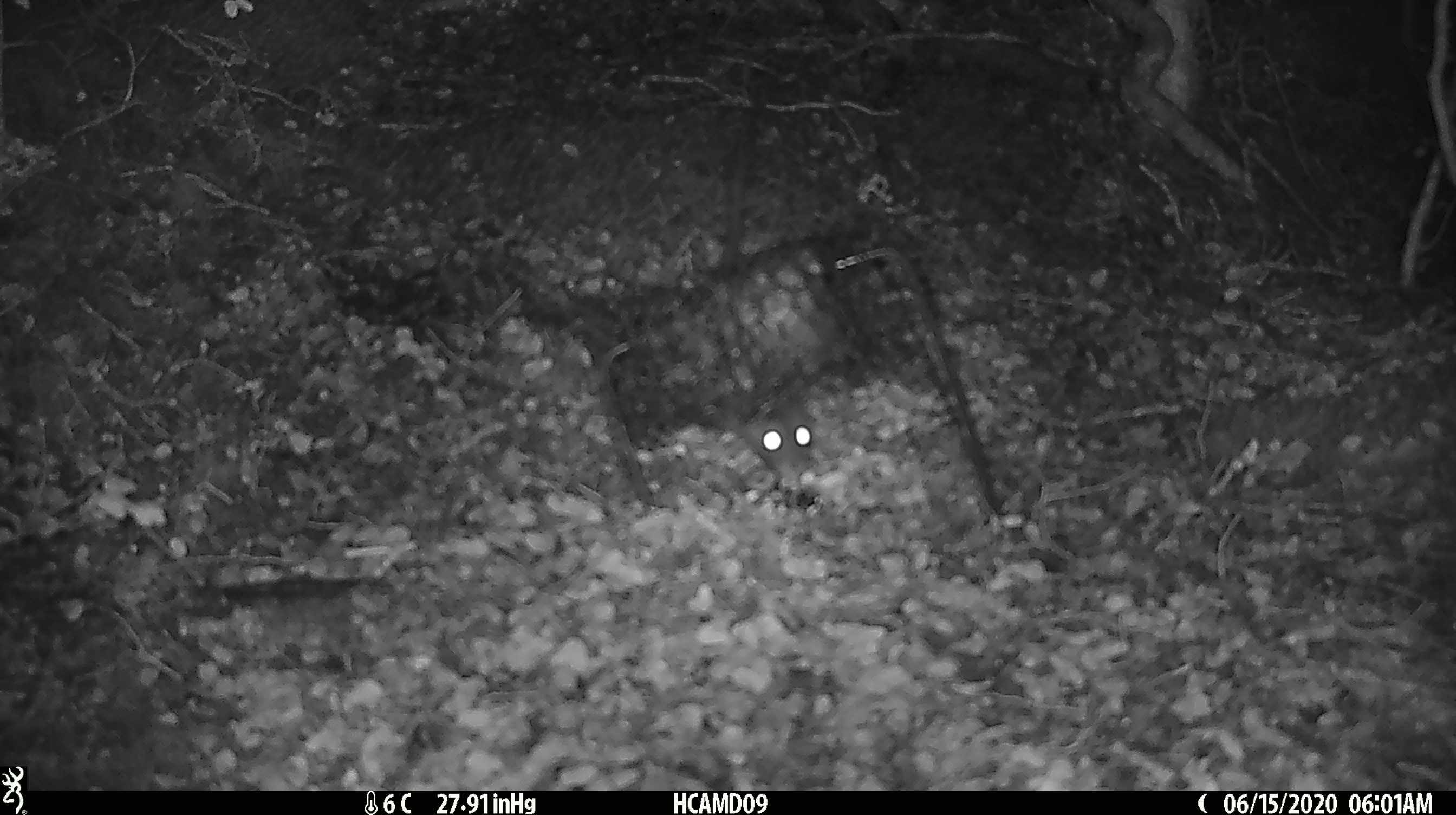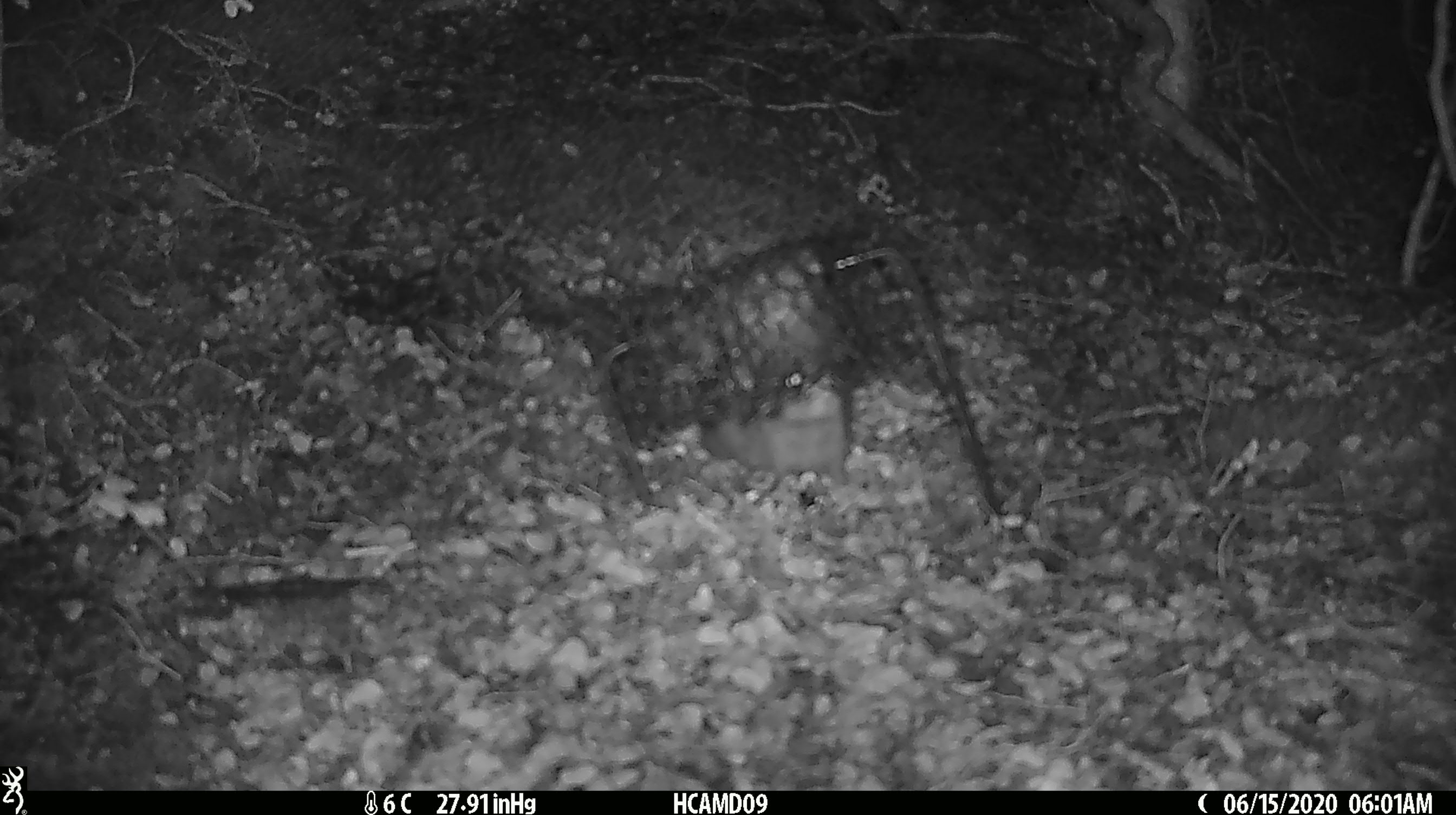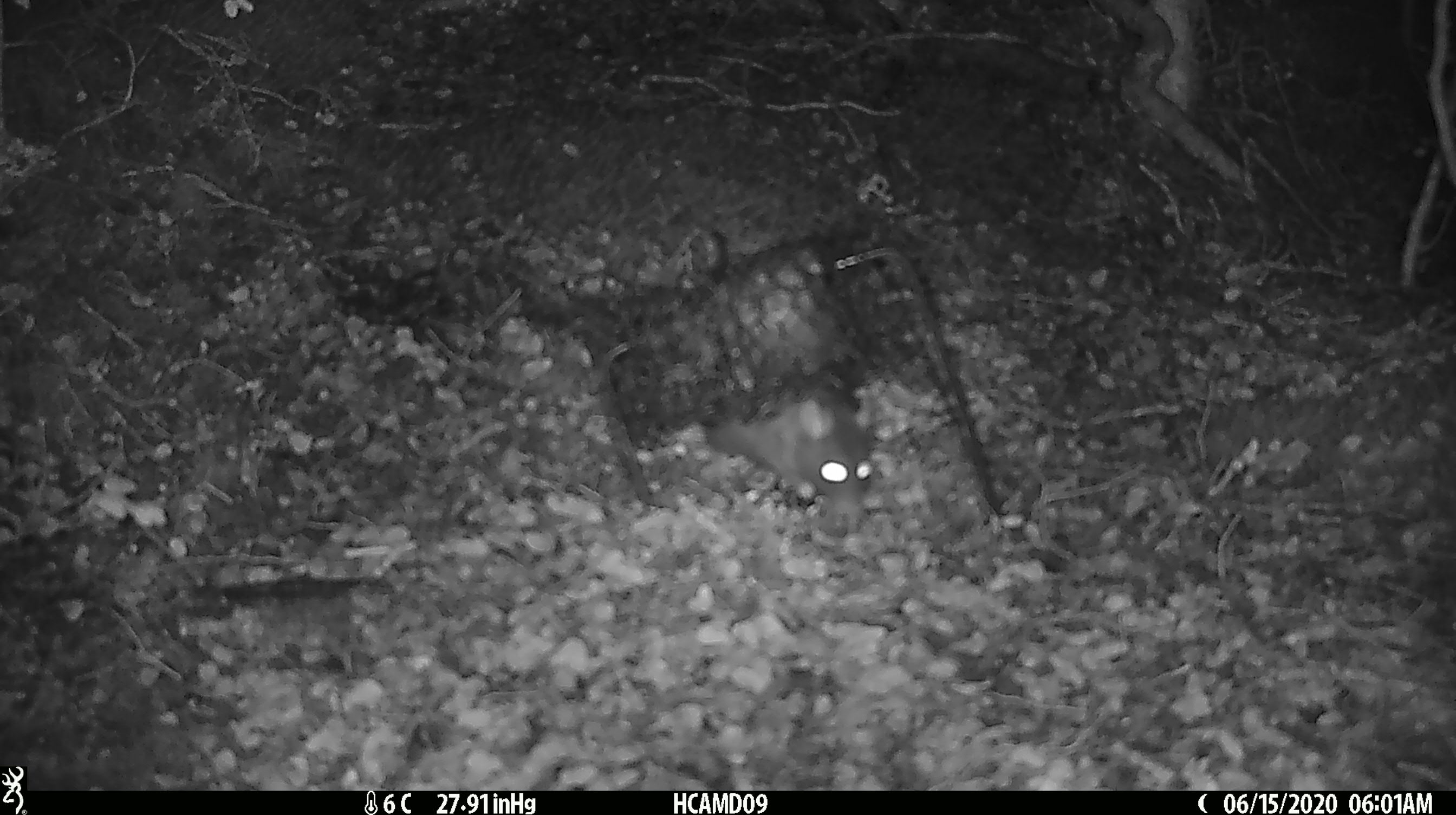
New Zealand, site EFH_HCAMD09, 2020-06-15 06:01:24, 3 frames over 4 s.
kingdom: Animalia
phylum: Chordata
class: Mammalia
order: Rodentia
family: Muridae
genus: Rattus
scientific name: Rattus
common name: rat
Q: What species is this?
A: Rat (Rattus).